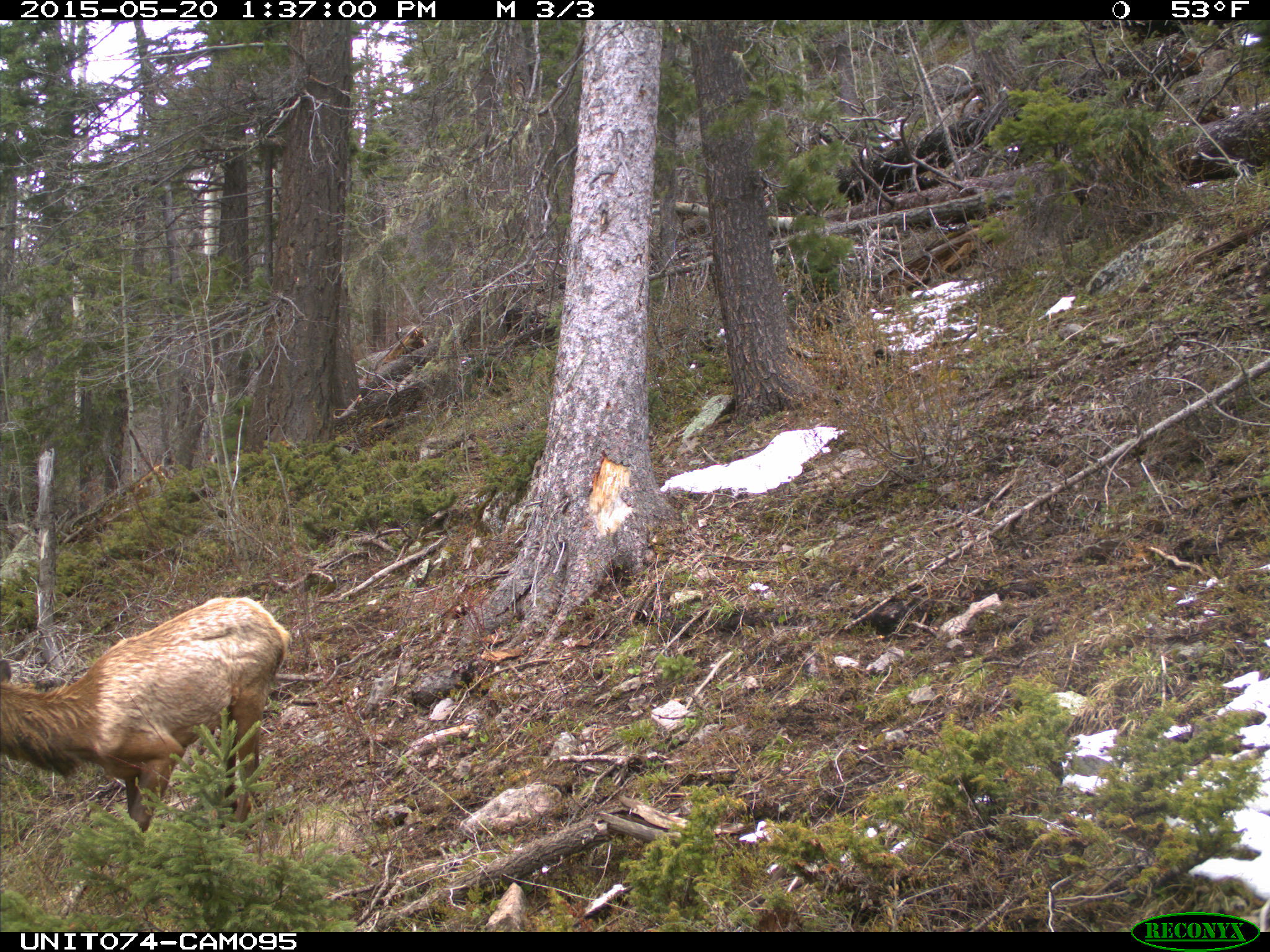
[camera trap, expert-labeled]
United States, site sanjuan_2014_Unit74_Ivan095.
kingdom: Animalia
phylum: Chordata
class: Mammalia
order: Artiodactyla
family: Cervidae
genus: Cervus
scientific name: Cervus elaphus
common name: red deer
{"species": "Cervus elaphus (red deer)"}